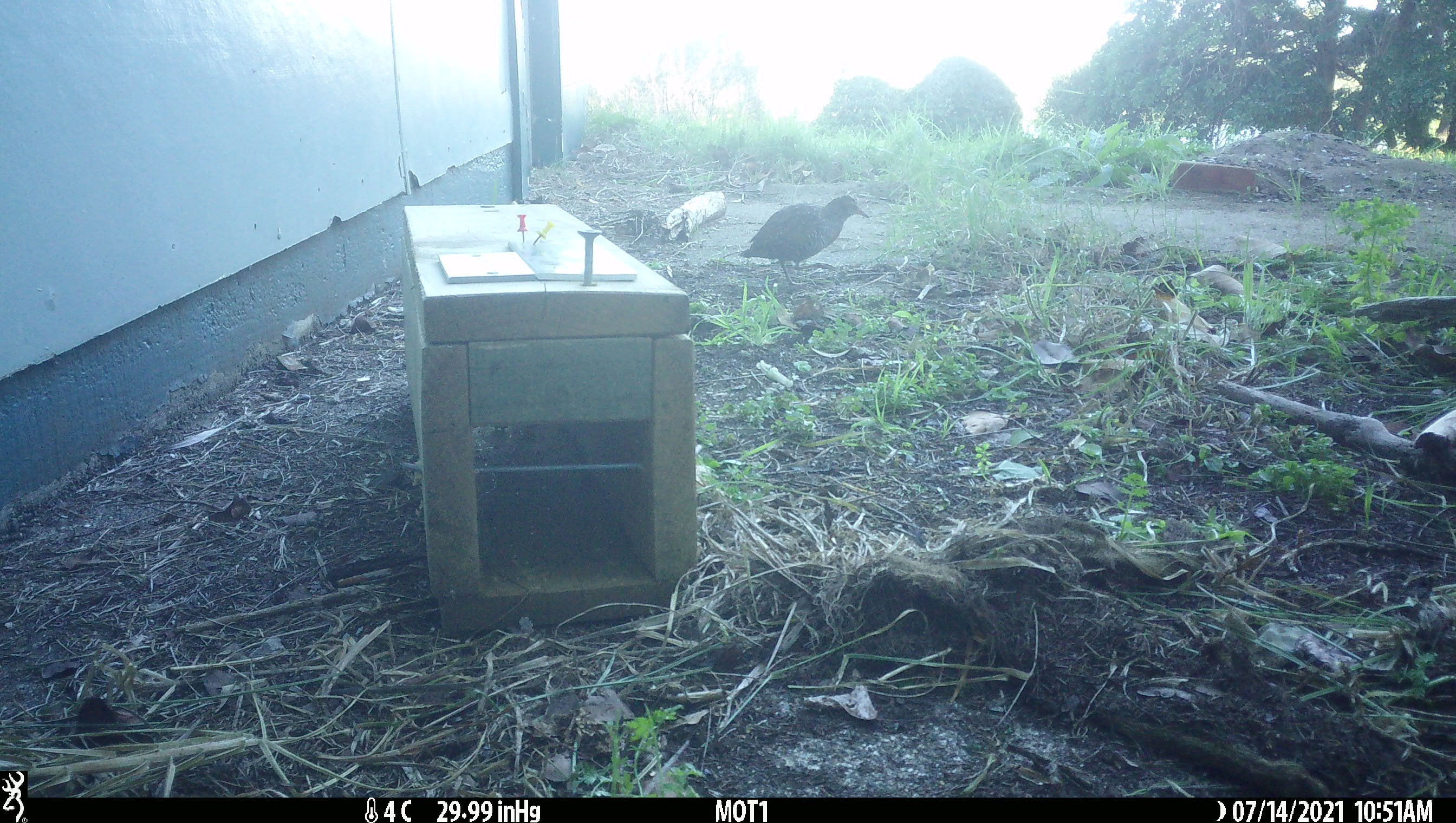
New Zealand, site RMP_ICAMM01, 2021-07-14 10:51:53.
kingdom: Animalia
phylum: Chordata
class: Aves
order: Gruiformes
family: Rallidae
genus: Gallirallus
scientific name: Gallirallus philippensis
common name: buff-banded rail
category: banded rail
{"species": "banded rail (buff-banded rail) (Gallirallus philippensis)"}